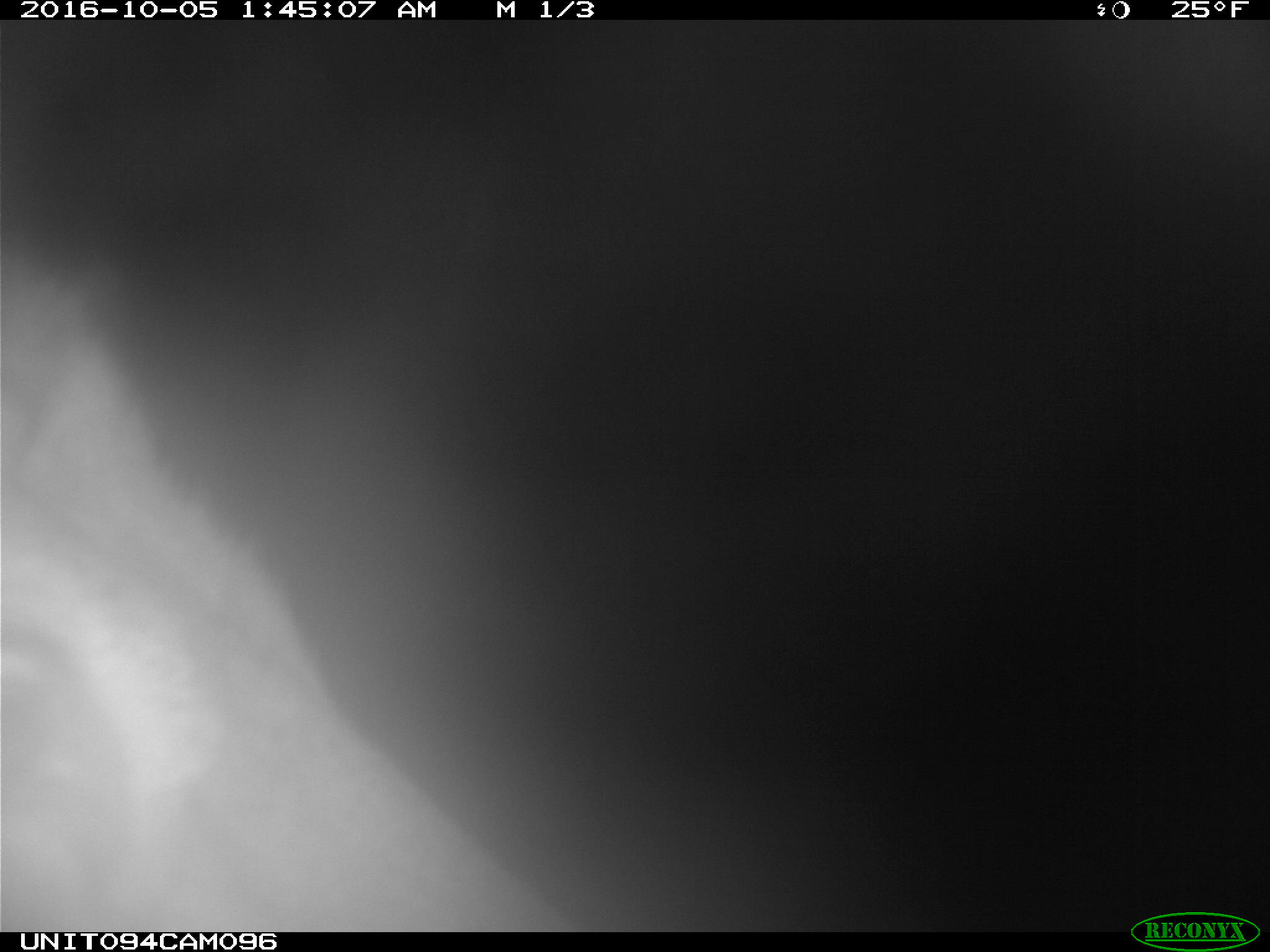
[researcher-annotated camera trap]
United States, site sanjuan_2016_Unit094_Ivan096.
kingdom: Animalia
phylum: Chordata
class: Mammalia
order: Artiodactyla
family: Cervidae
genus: Cervus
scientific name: Cervus elaphus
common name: red deer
Cervus elaphus (red deer).